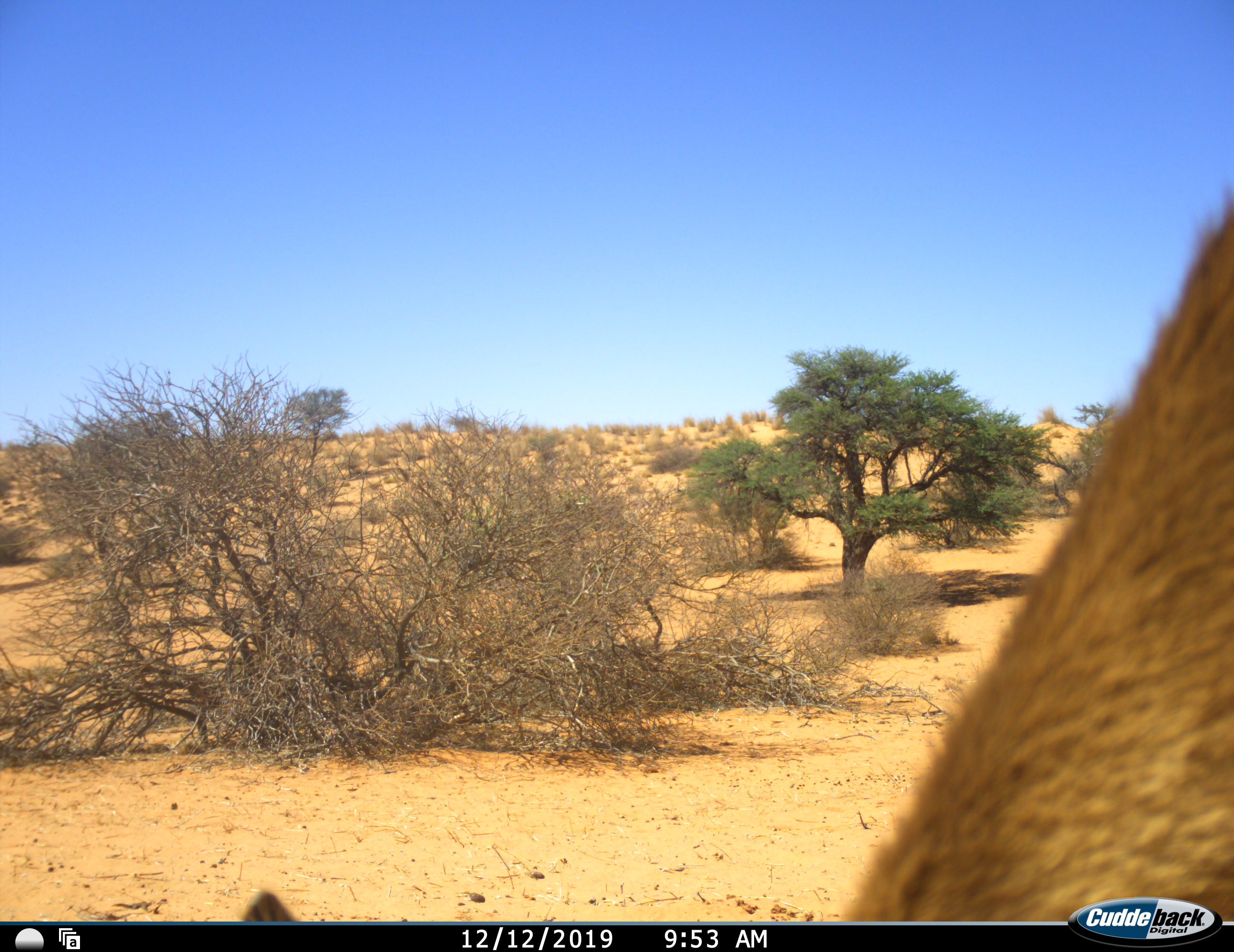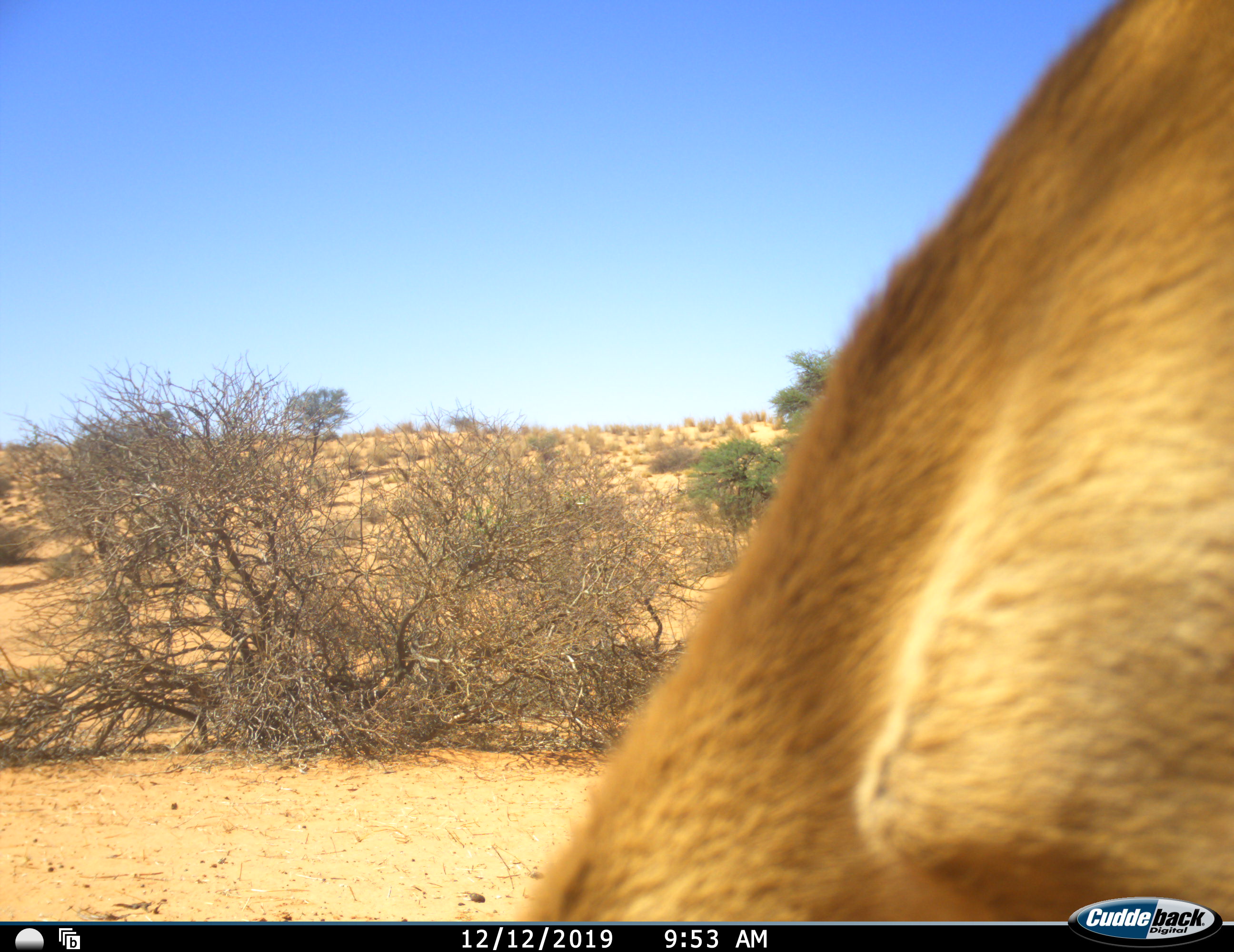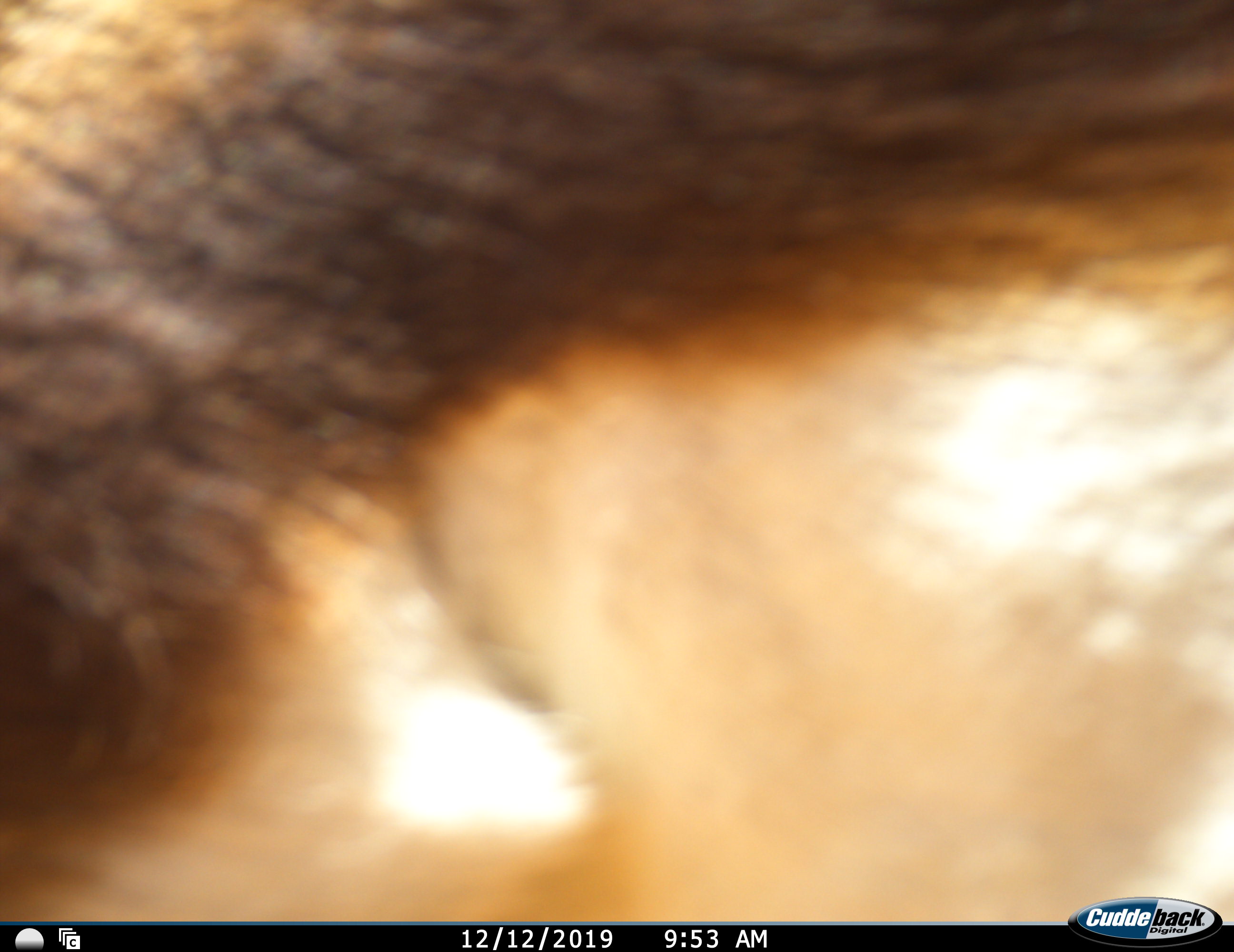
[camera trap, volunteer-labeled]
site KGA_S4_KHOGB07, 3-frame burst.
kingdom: Animalia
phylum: Chordata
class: Mammalia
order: Artiodactyla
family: Bovidae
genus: Antidorcas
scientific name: Antidorcas marsupialis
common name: springbok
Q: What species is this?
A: Springbok (Antidorcas marsupialis).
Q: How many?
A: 1.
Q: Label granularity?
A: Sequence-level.